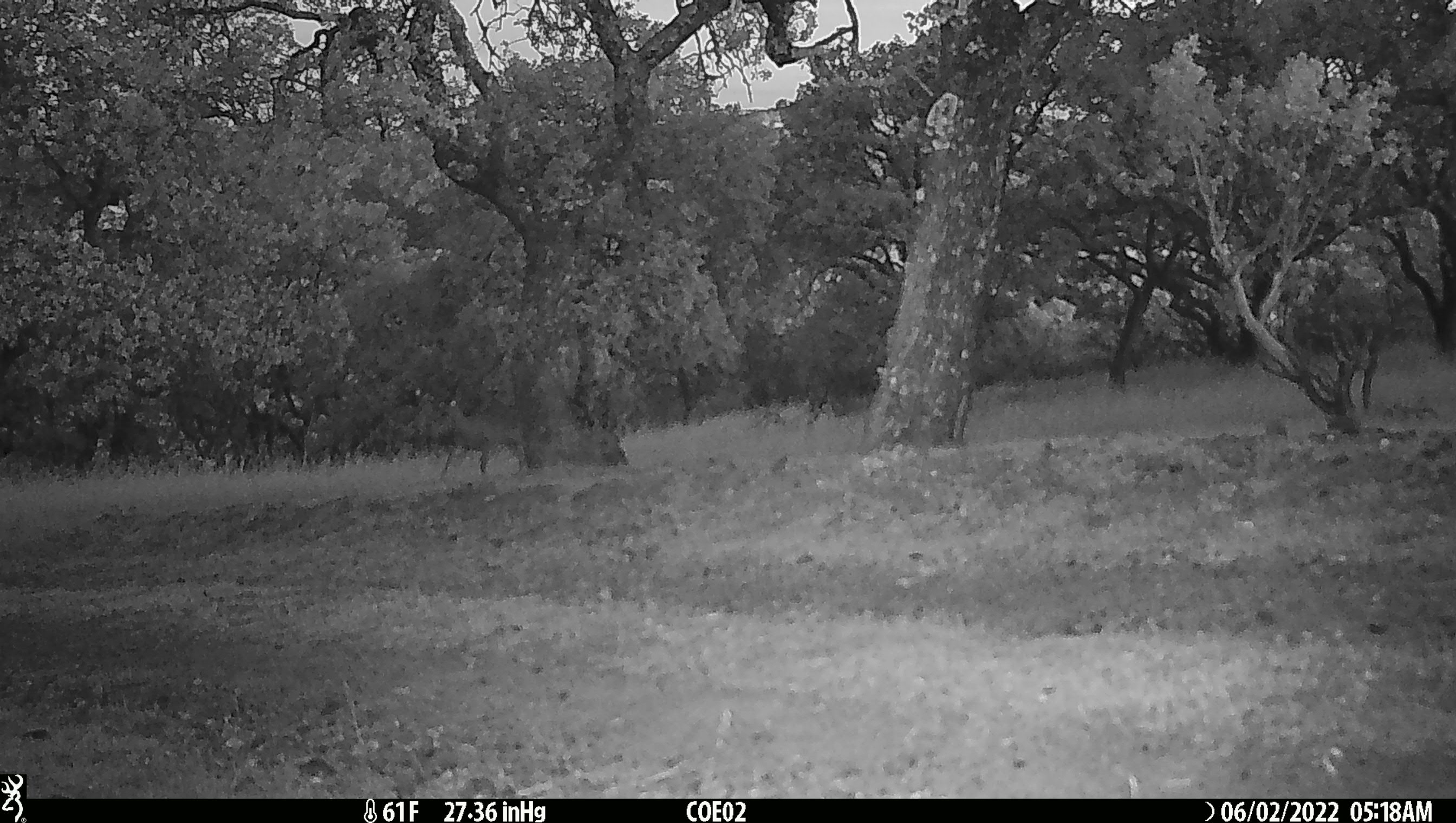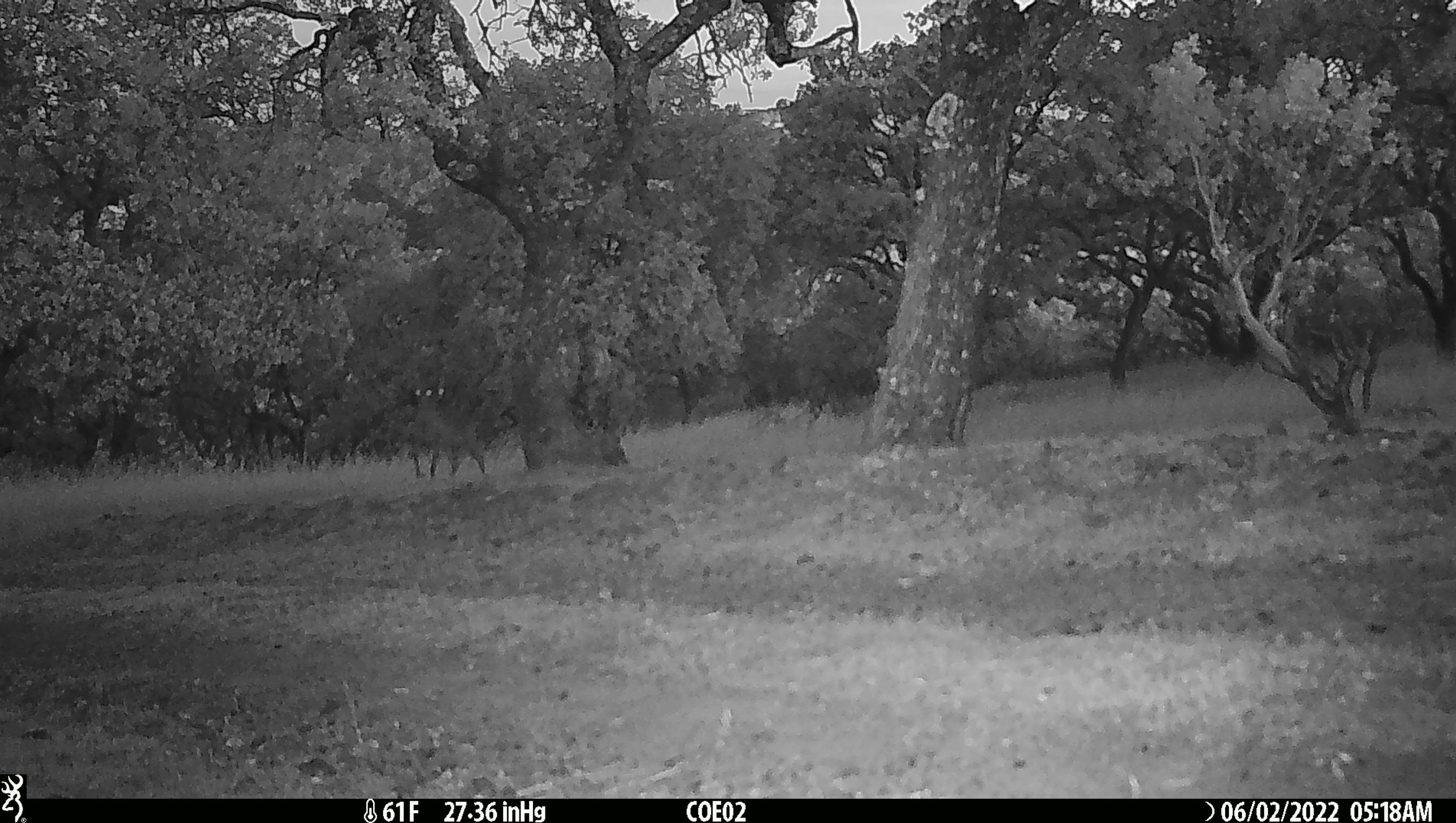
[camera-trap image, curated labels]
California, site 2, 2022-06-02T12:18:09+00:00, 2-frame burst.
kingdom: Animalia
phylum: Chordata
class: Mammalia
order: Artiodactyla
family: Cervidae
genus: Odocoileus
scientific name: Odocoileus hemionus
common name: mule deer